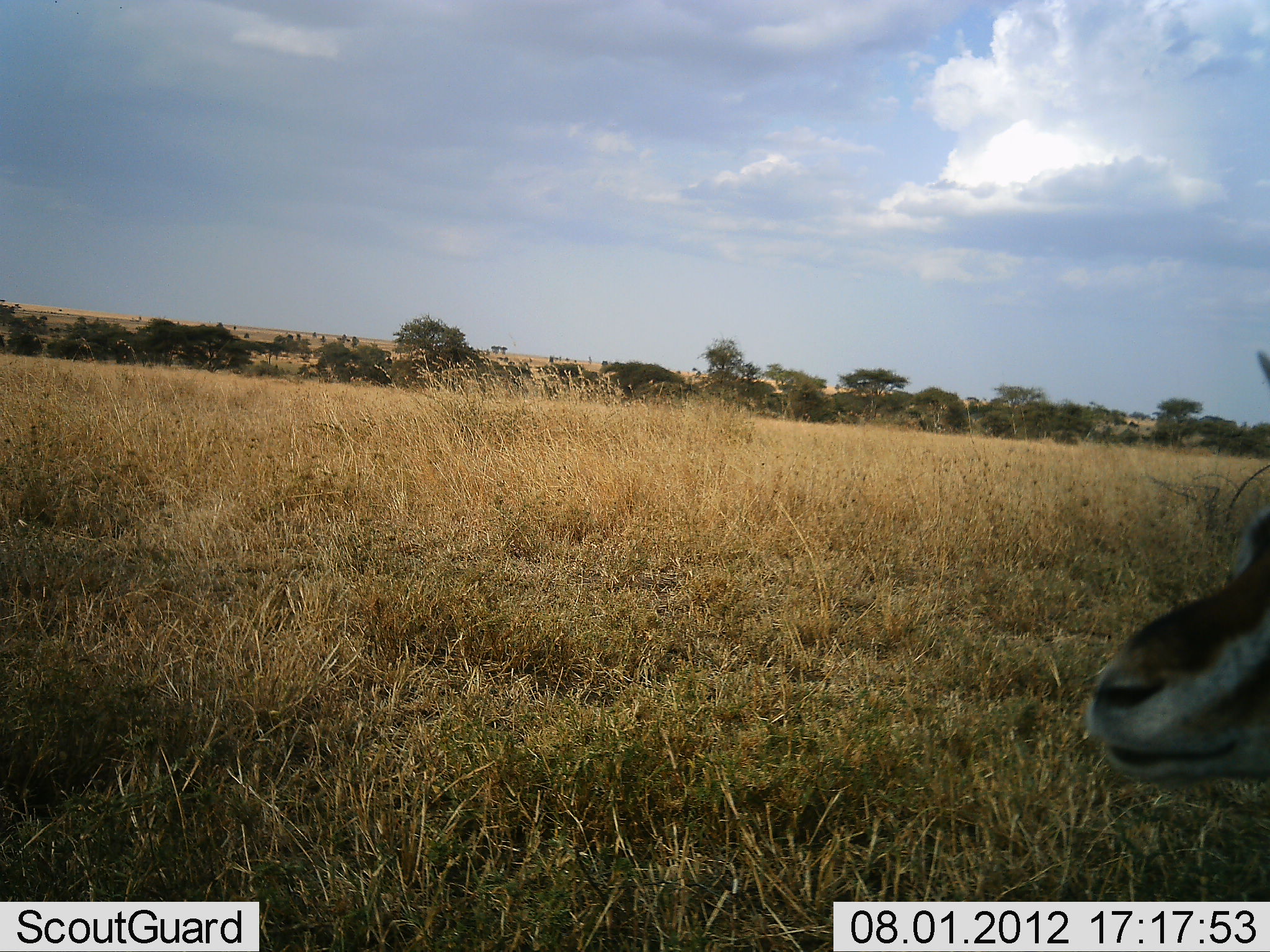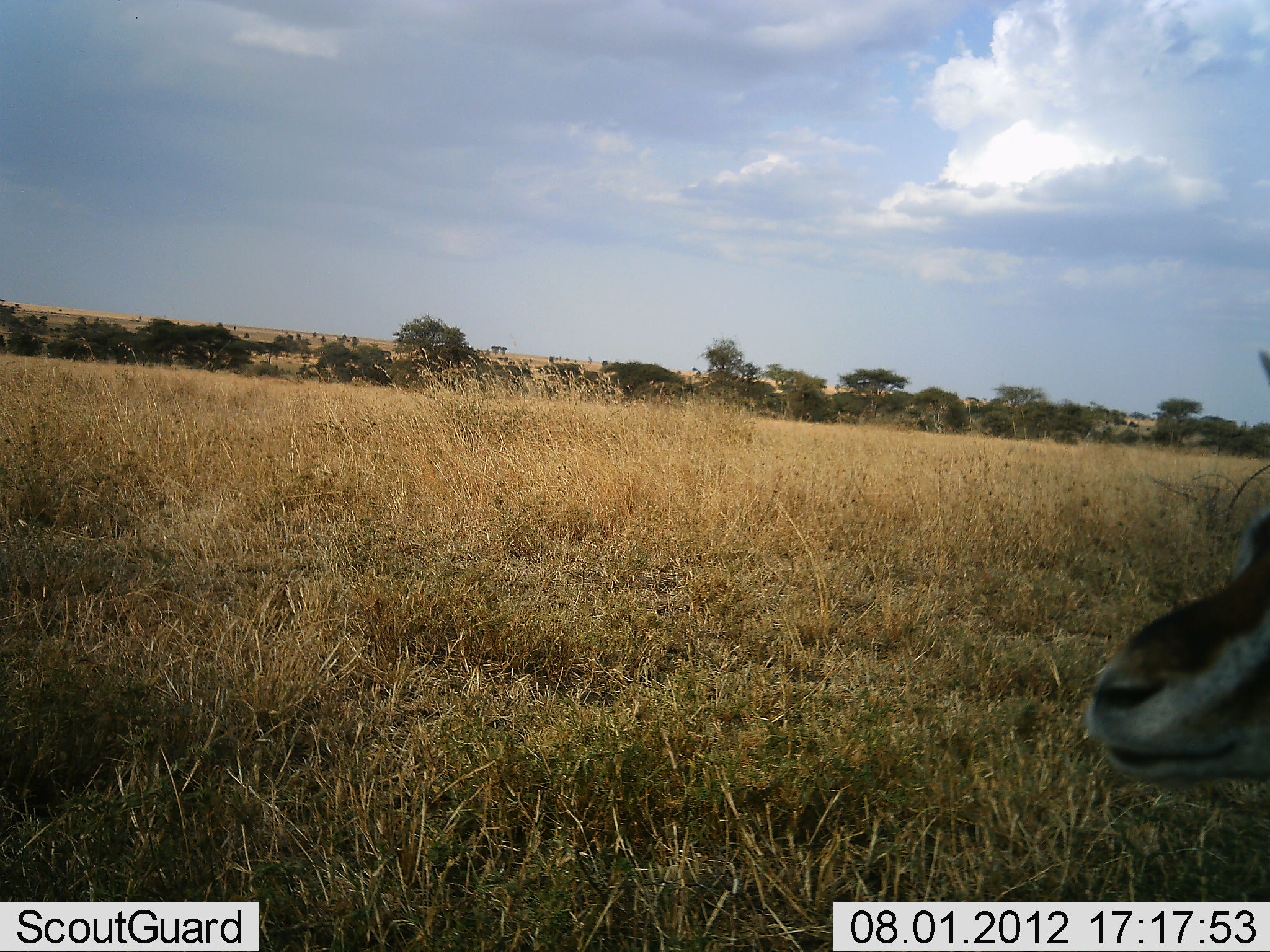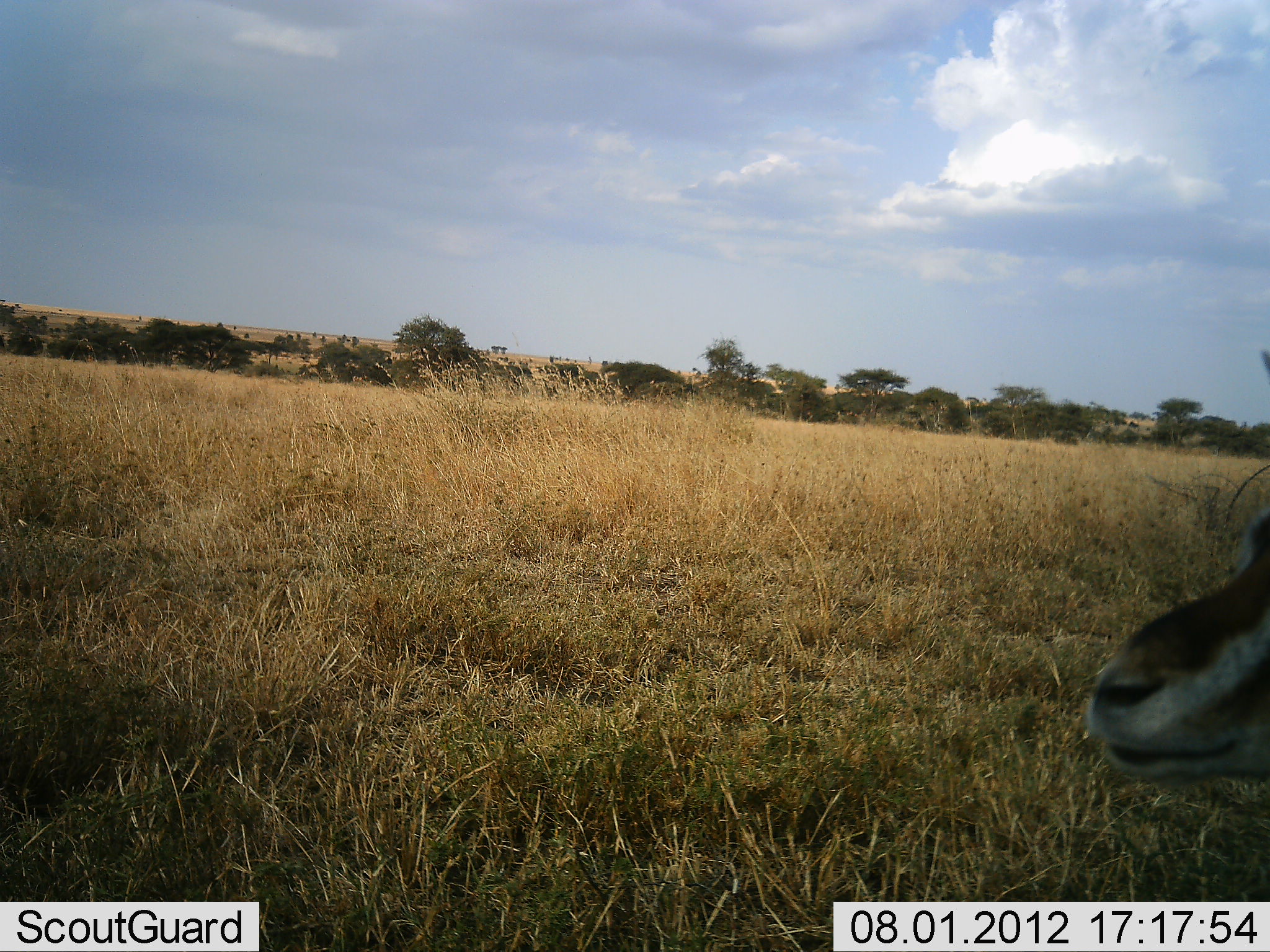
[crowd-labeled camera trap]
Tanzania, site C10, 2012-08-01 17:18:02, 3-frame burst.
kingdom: Animalia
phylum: Chordata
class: Mammalia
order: Artiodactyla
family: Bovidae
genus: Eudorcas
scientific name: Eudorcas thomsonii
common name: thomson's gazelle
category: gazellethomsons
Gazellethomsons (thomson's gazelle) (Eudorcas thomsonii), count 1. Behavior (volunteer vote fractions): standing 90%, resting 10%, moving 0%, interacting 0%. Young present (vote fraction): 0%. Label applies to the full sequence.